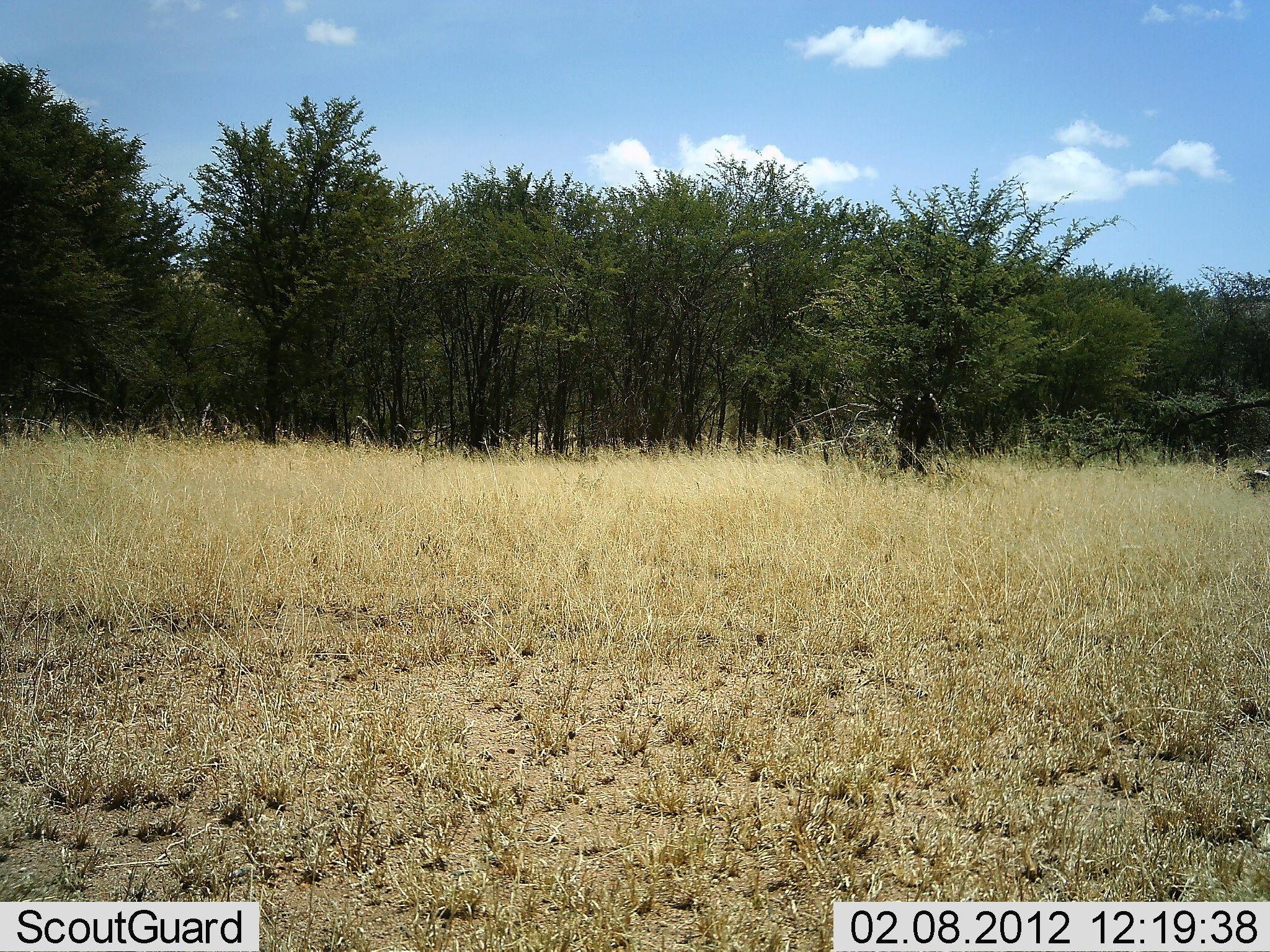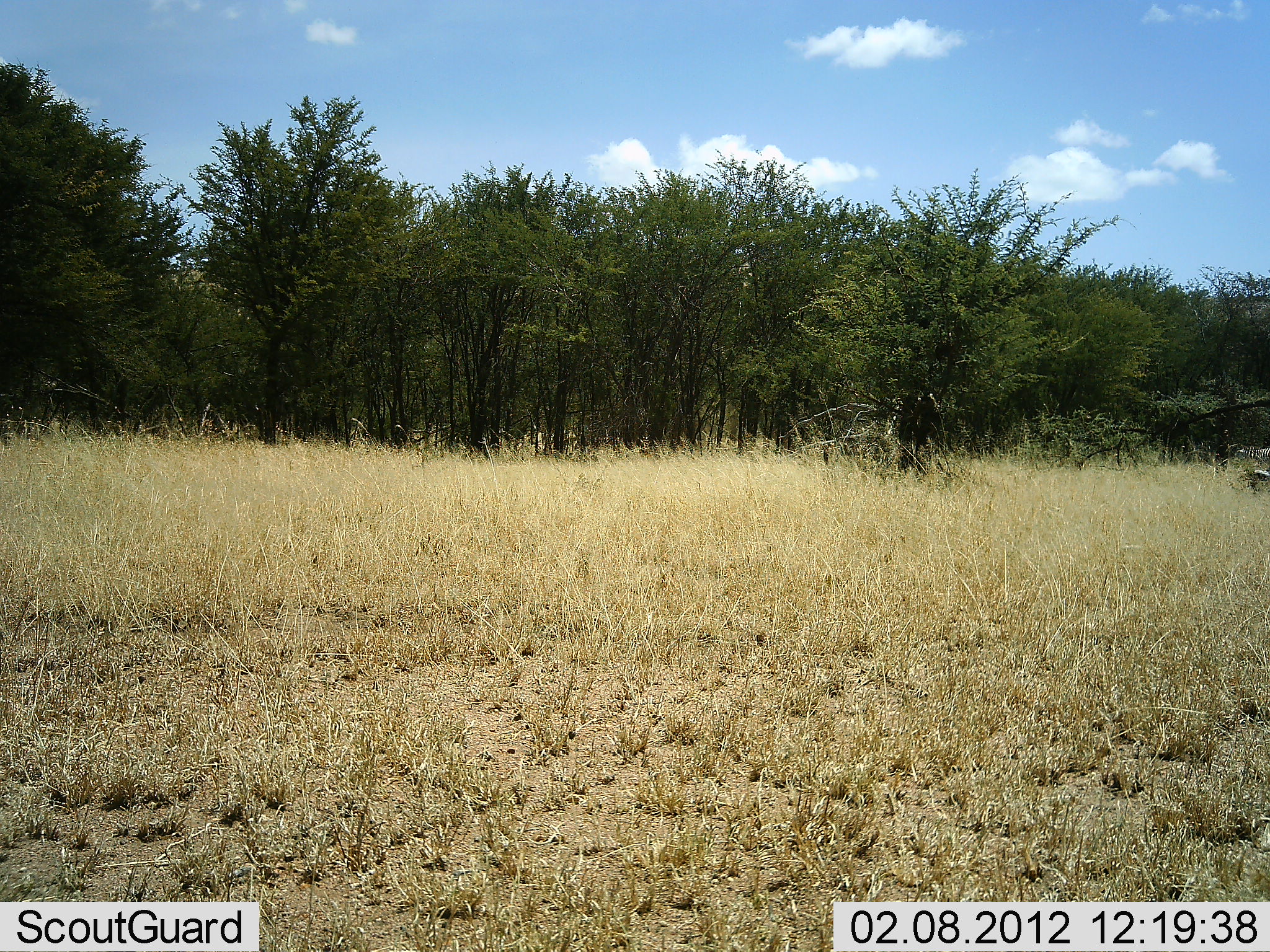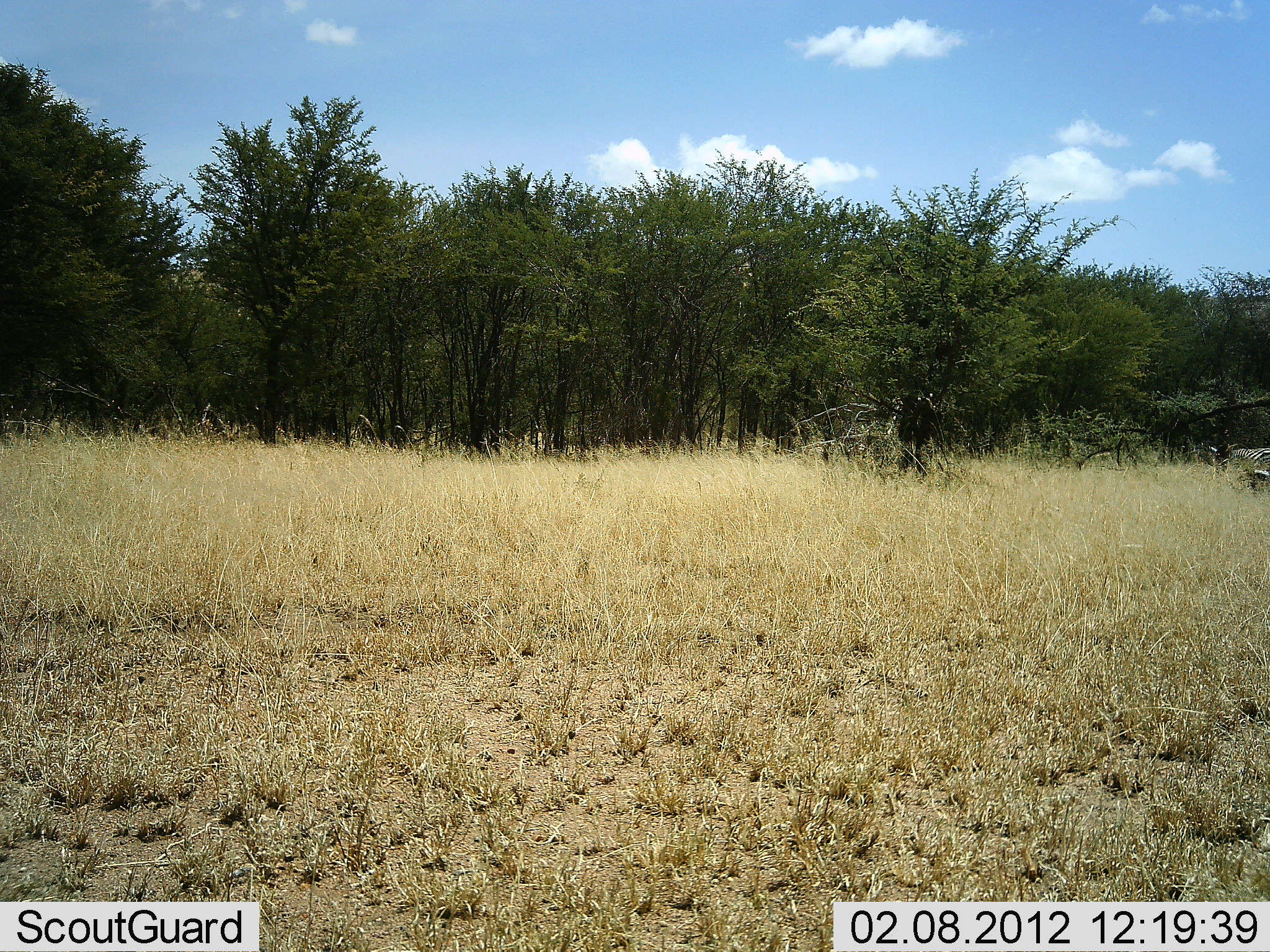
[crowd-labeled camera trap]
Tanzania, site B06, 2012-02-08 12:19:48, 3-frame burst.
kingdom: Animalia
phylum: Chordata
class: Mammalia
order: Perissodactyla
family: Equidae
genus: Equus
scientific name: Equus quagga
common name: plains zebra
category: zebra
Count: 1.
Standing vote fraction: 6%.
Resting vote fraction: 0%.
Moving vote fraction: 94%.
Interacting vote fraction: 0%.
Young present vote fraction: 0%.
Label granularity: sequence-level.